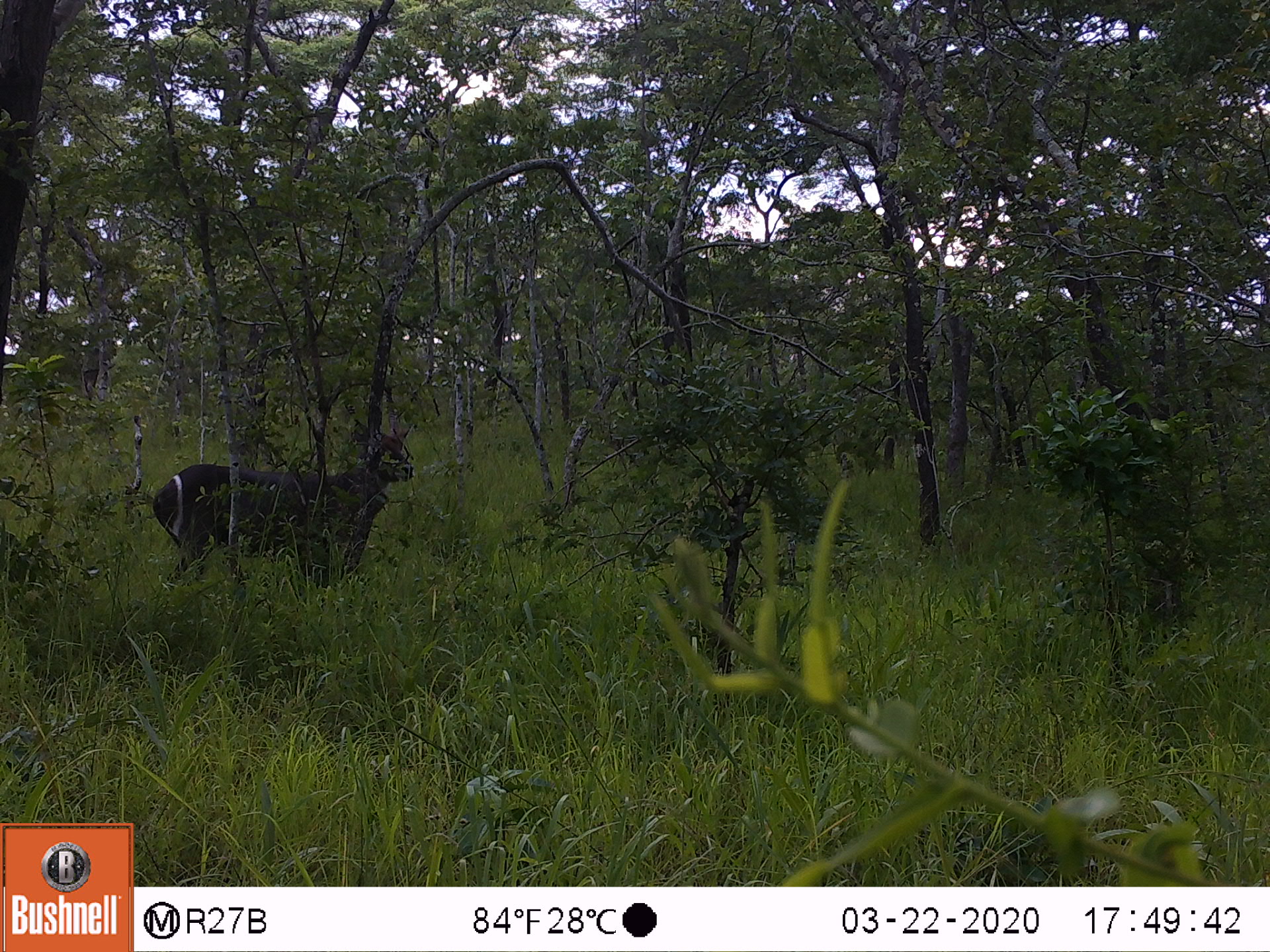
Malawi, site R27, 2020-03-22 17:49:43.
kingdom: Animalia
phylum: Chordata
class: Mammalia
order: Artiodactyla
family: Bovidae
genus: Kobus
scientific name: Kobus ellipsiprymnus ellipsiprymnus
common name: common waterbuck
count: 1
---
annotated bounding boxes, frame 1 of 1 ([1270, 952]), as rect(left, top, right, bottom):
common waterbuck: rect(143, 426, 411, 584)